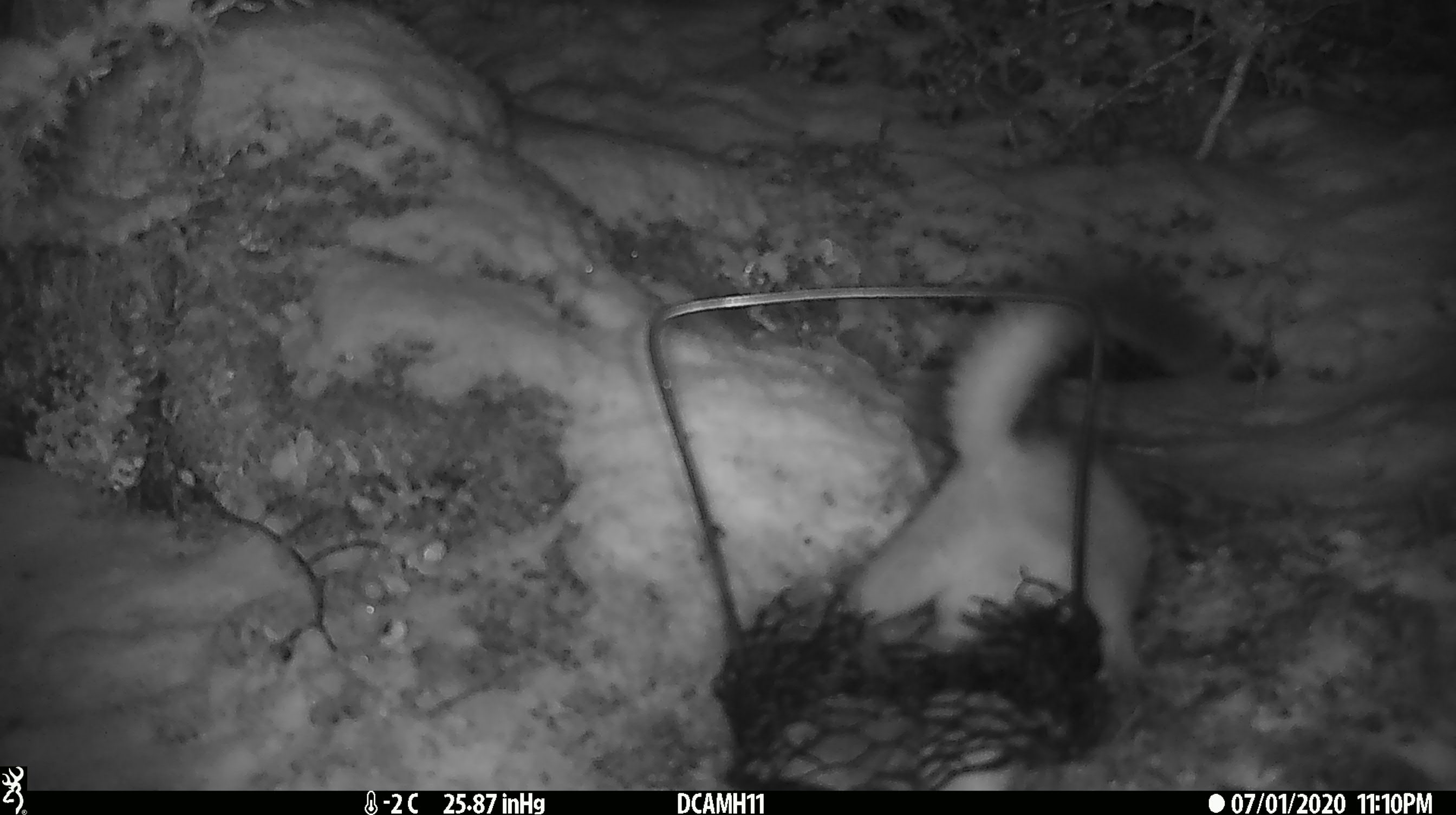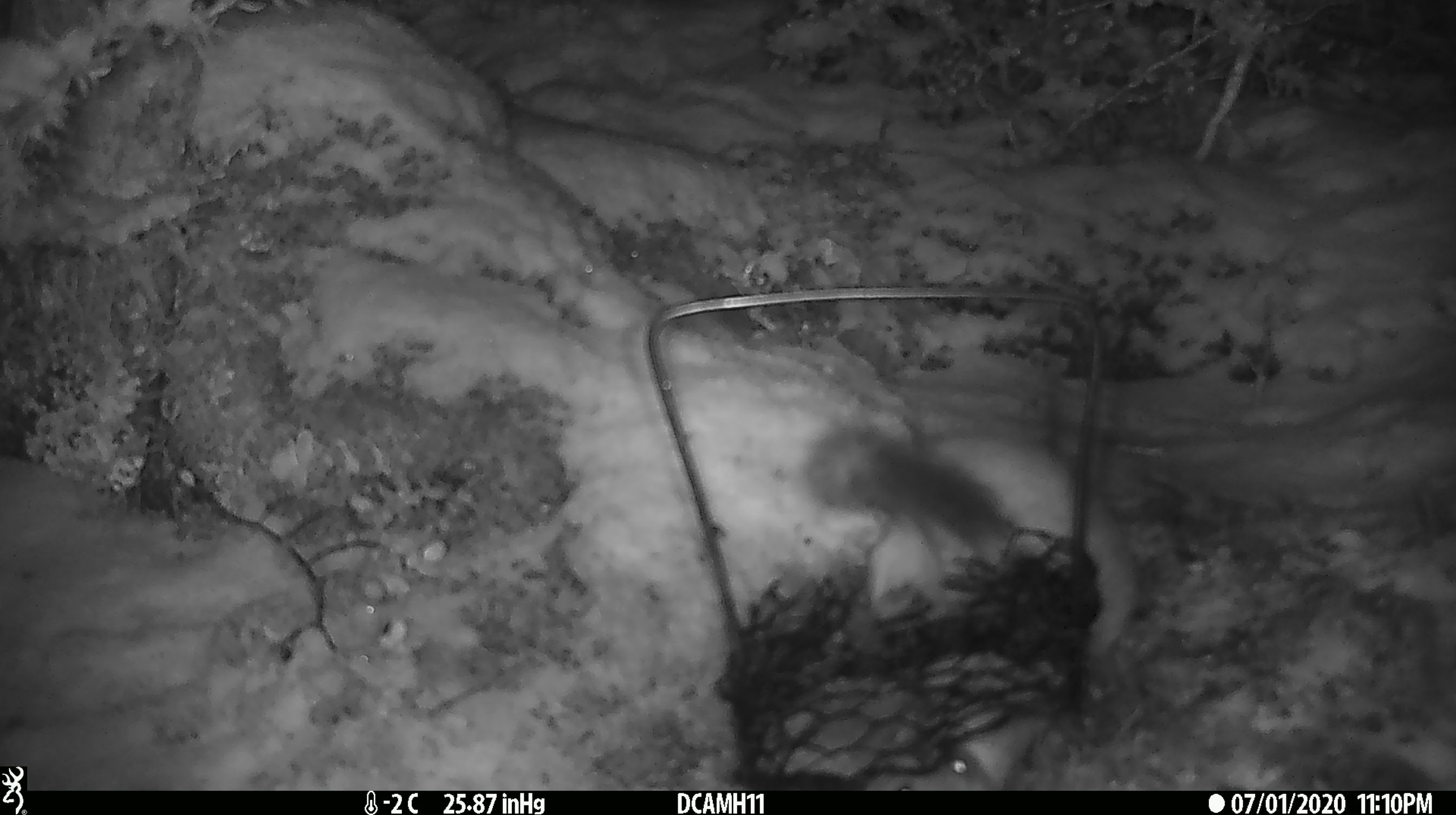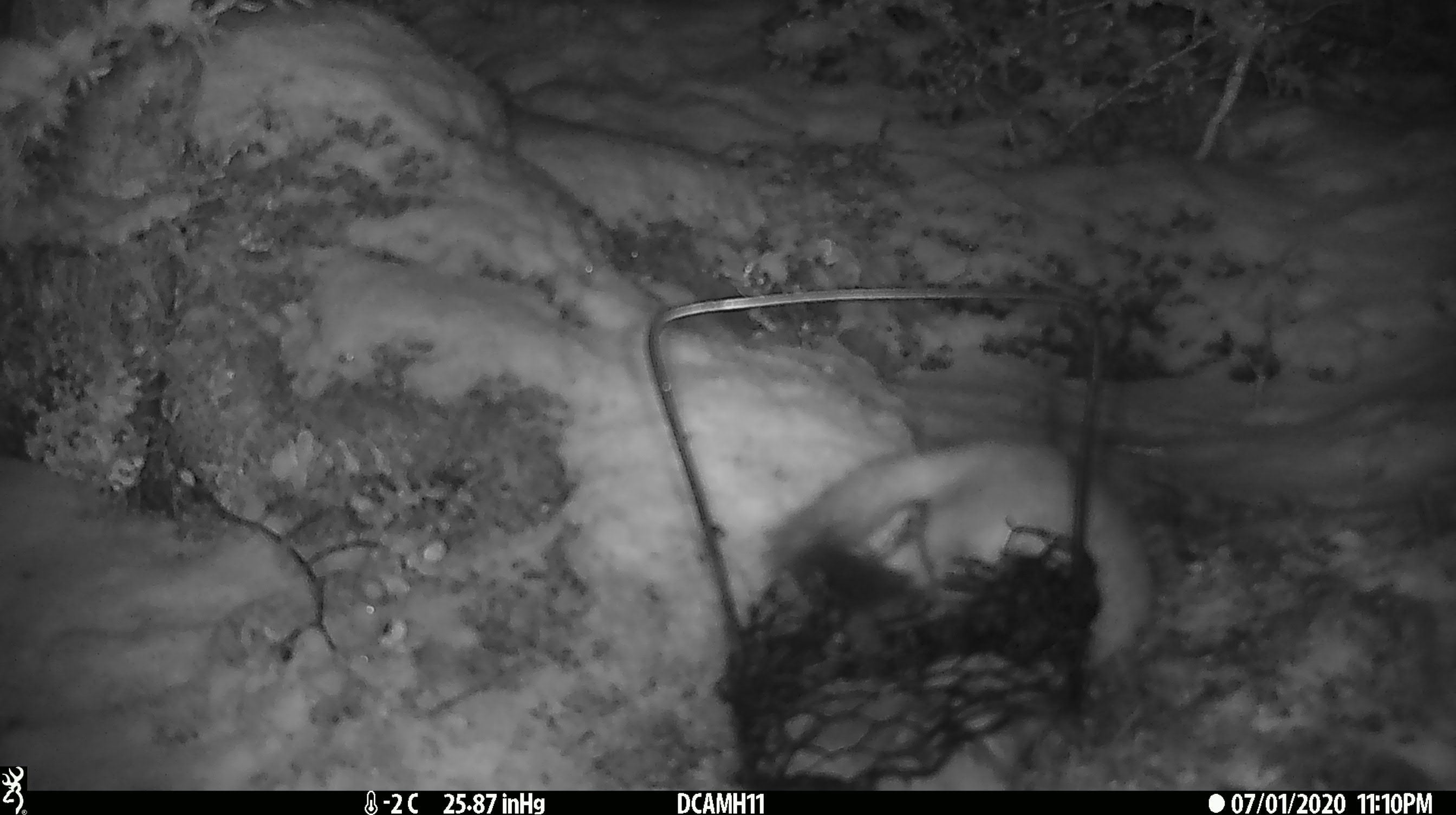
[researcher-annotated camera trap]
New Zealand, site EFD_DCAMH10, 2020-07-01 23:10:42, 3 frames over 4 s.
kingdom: Animalia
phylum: Chordata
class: Mammalia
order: Carnivora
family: Mustelidae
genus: Mustela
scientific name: Mustela erminea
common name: stoat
Stoat (Mustela erminea).